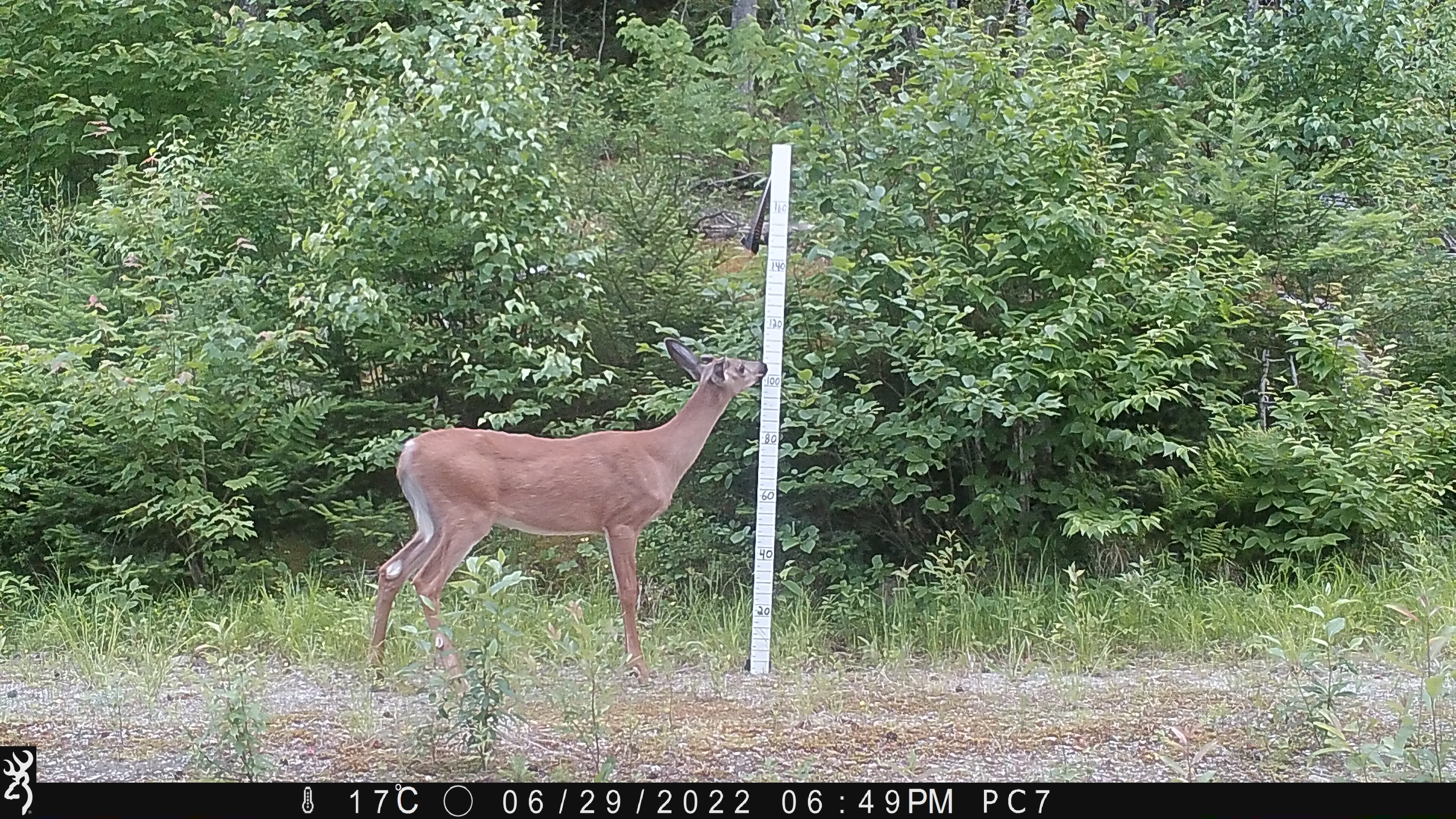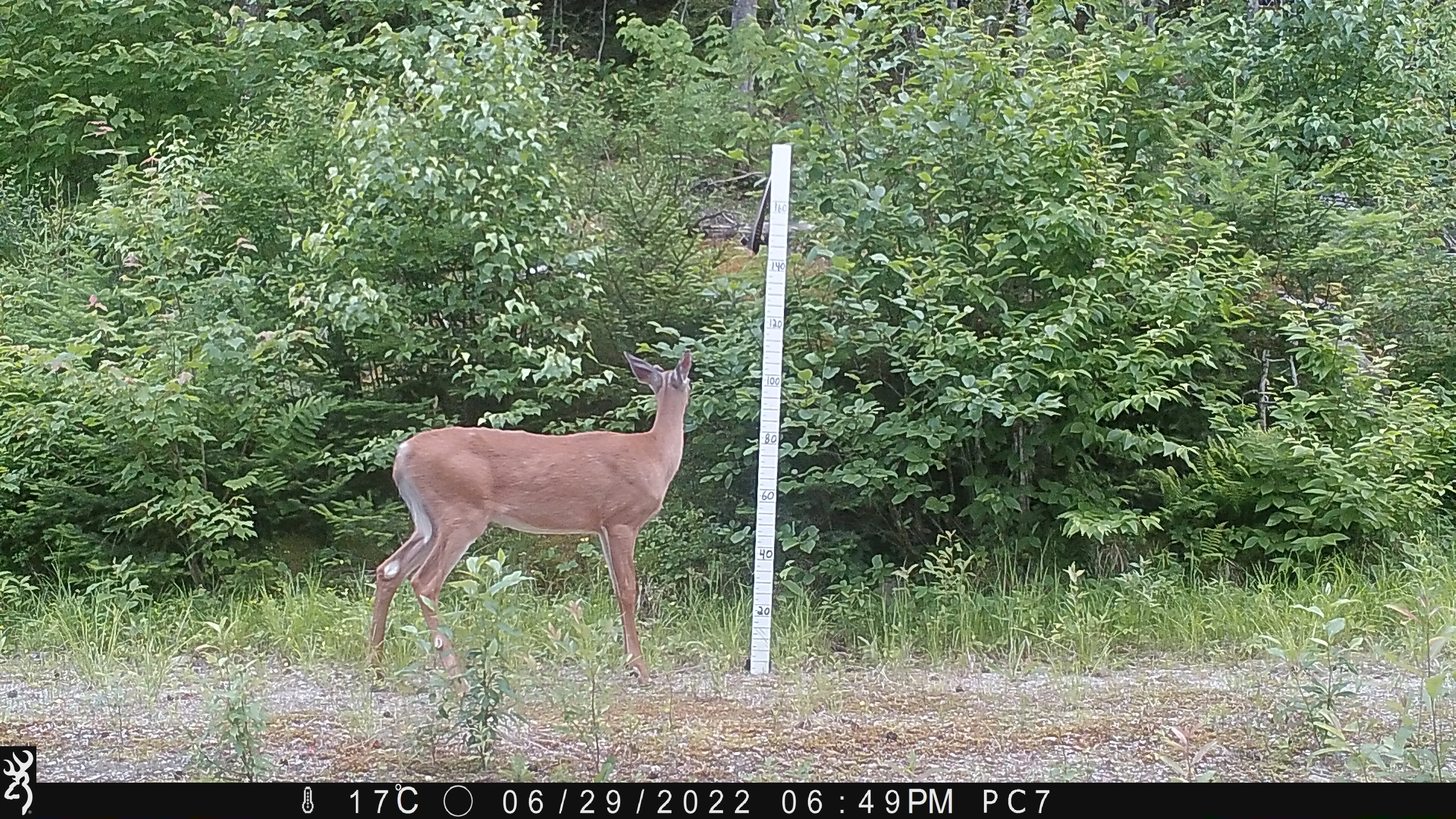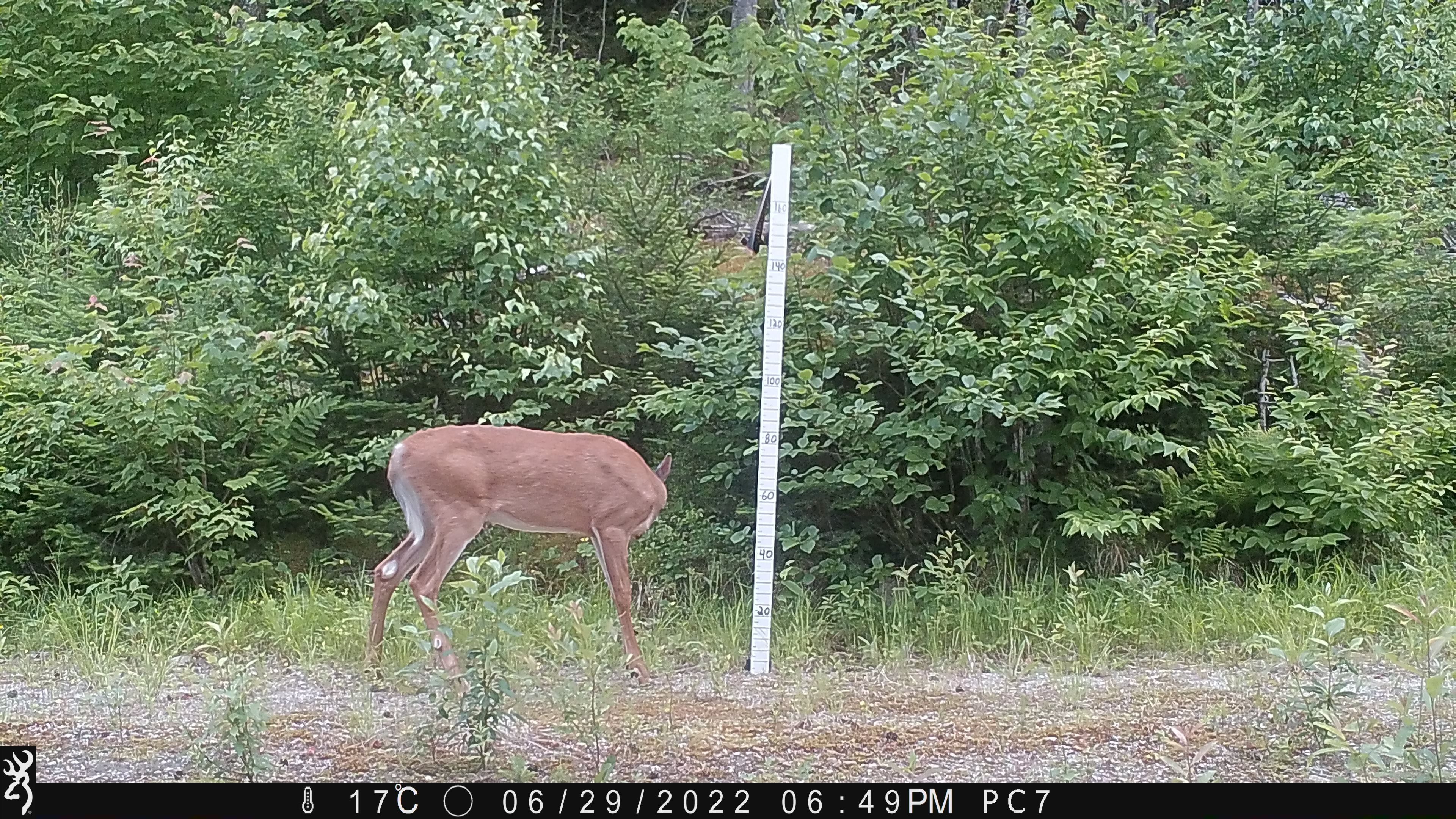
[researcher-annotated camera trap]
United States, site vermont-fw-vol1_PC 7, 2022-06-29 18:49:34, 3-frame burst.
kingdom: Animalia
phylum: Chordata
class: Mammalia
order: Artiodactyla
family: Cervidae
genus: Odocoileus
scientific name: Odocoileus virginianus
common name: white-tailed deer